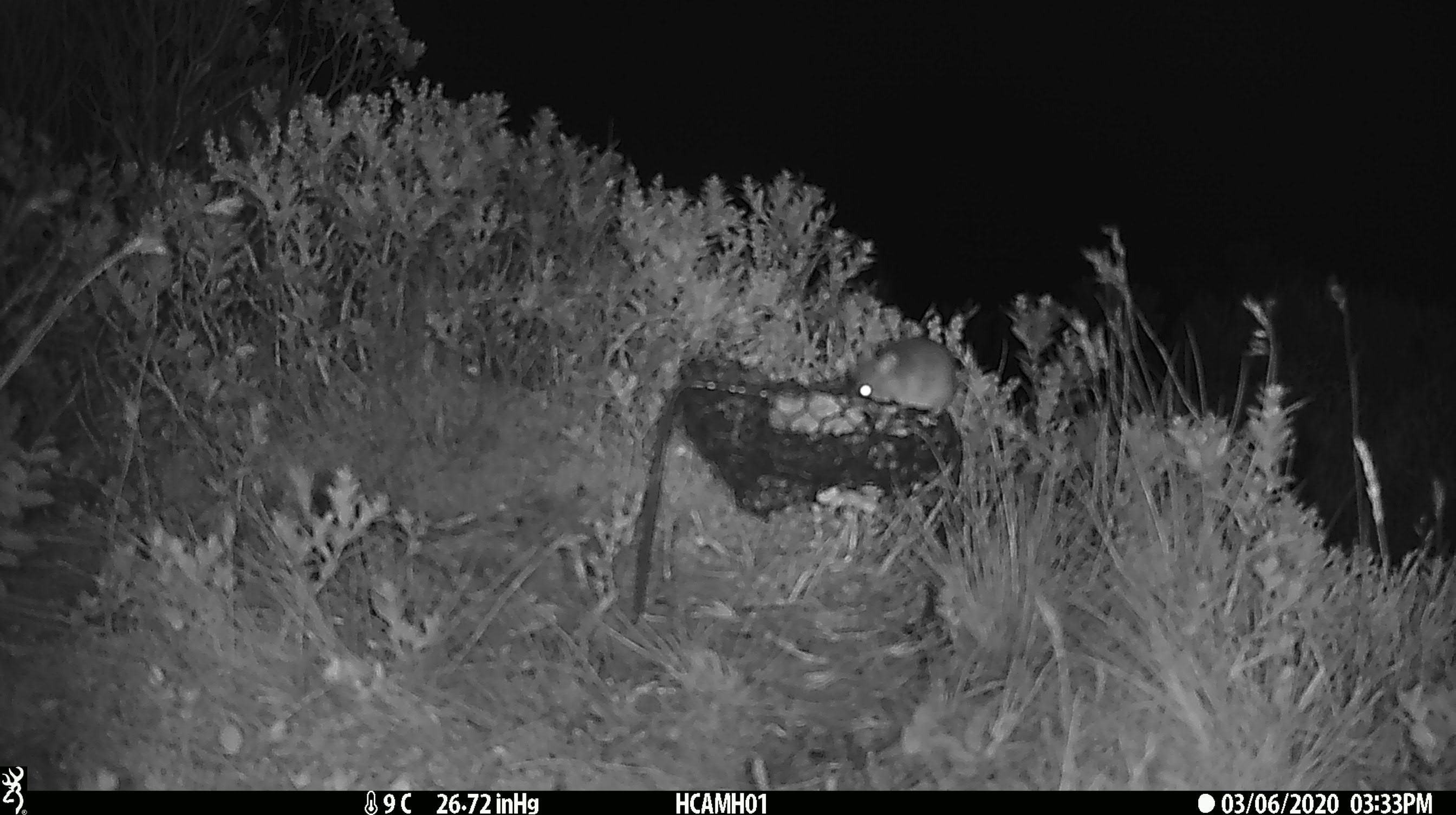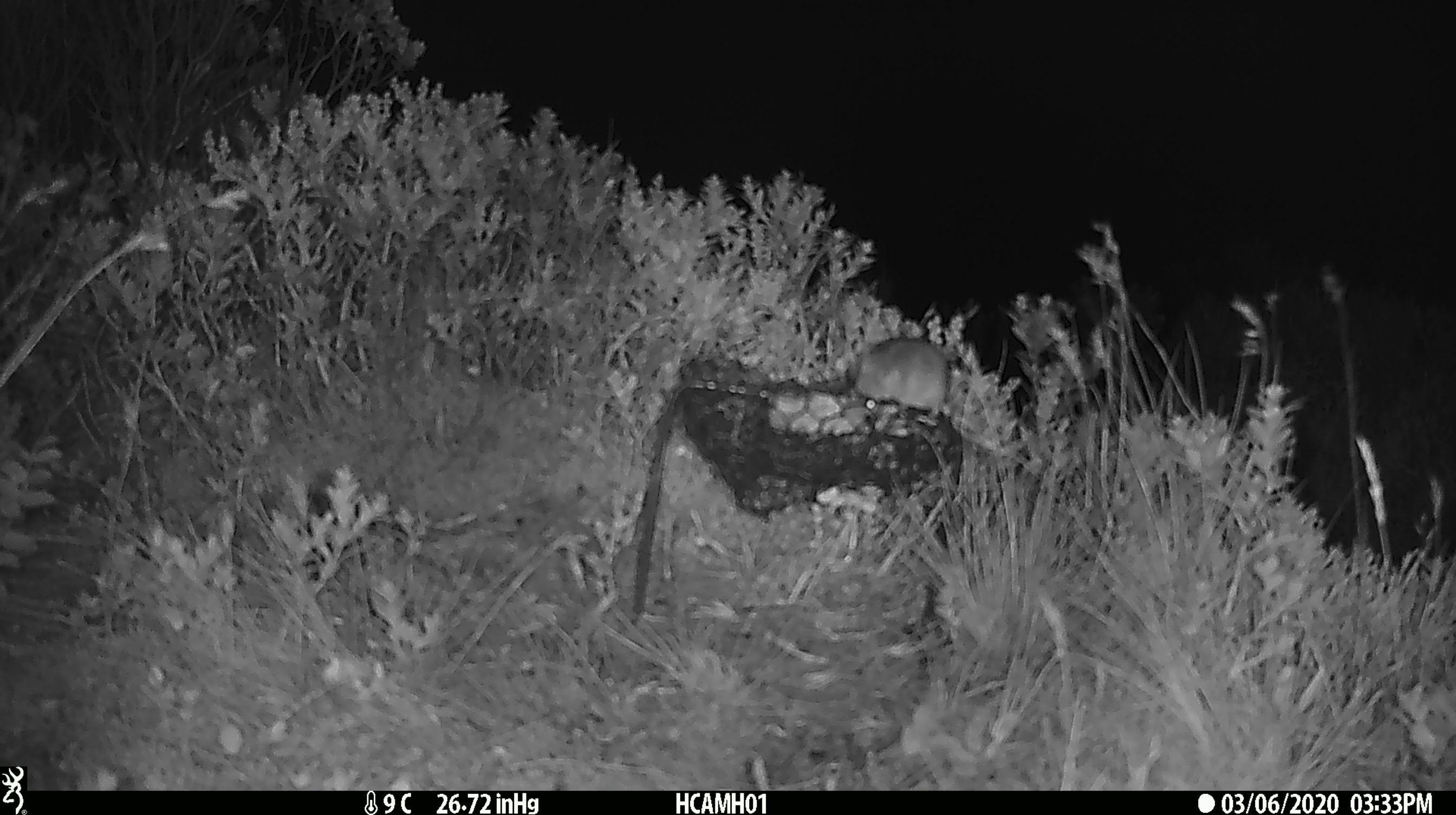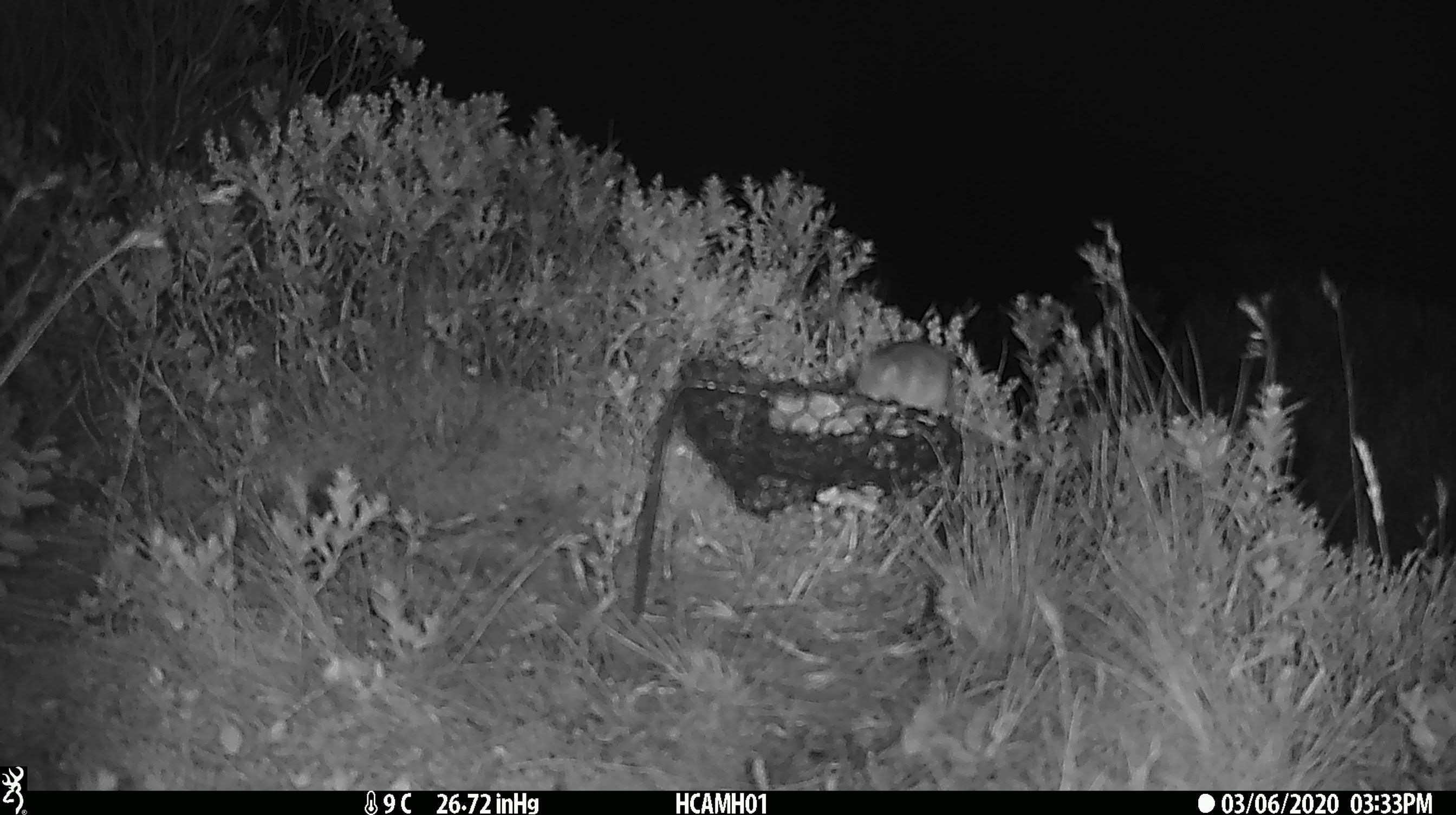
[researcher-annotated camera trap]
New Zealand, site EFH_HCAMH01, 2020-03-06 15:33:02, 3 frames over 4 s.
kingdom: Animalia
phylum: Chordata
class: Mammalia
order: Rodentia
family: Muridae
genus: Mus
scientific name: Mus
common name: mouse